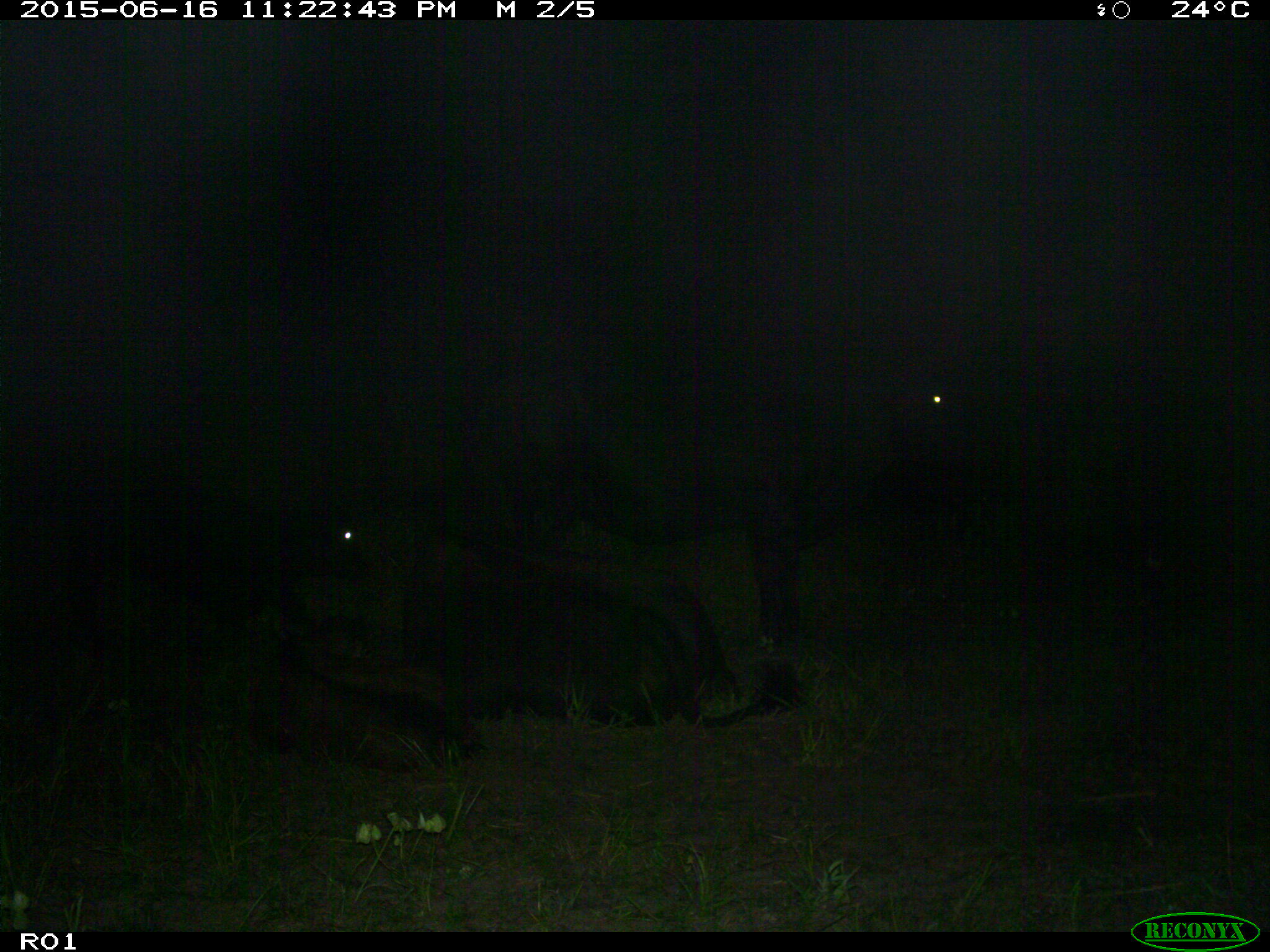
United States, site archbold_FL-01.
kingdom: Animalia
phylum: Chordata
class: Mammalia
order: Artiodactyla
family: Bovidae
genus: Bos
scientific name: Bos taurus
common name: domestic cow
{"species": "Bos taurus (domestic cow)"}